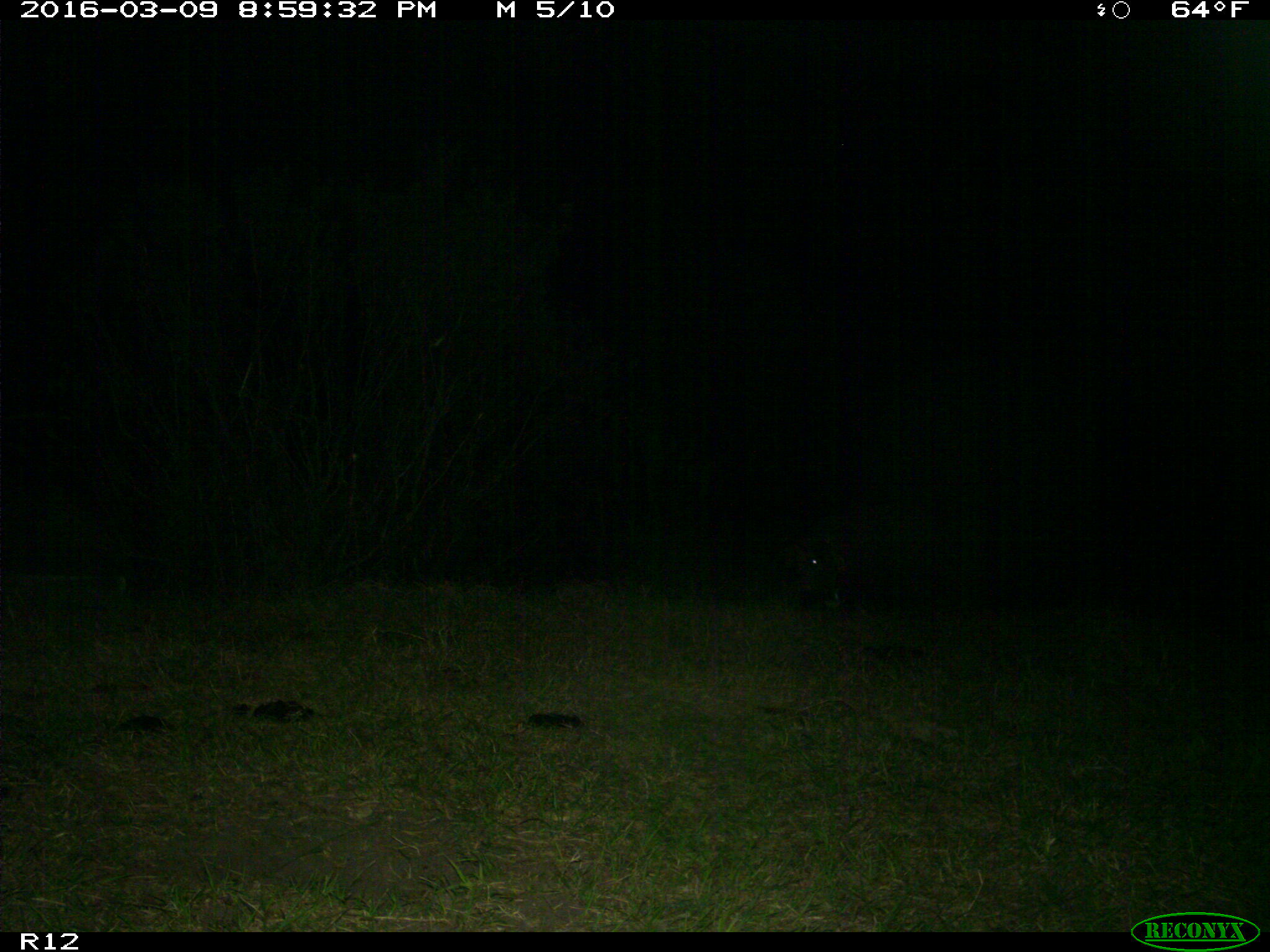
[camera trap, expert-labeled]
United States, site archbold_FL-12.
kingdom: Animalia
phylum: Chordata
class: Mammalia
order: Artiodactyla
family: Suidae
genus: Sus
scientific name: Sus scrofa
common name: wild boar